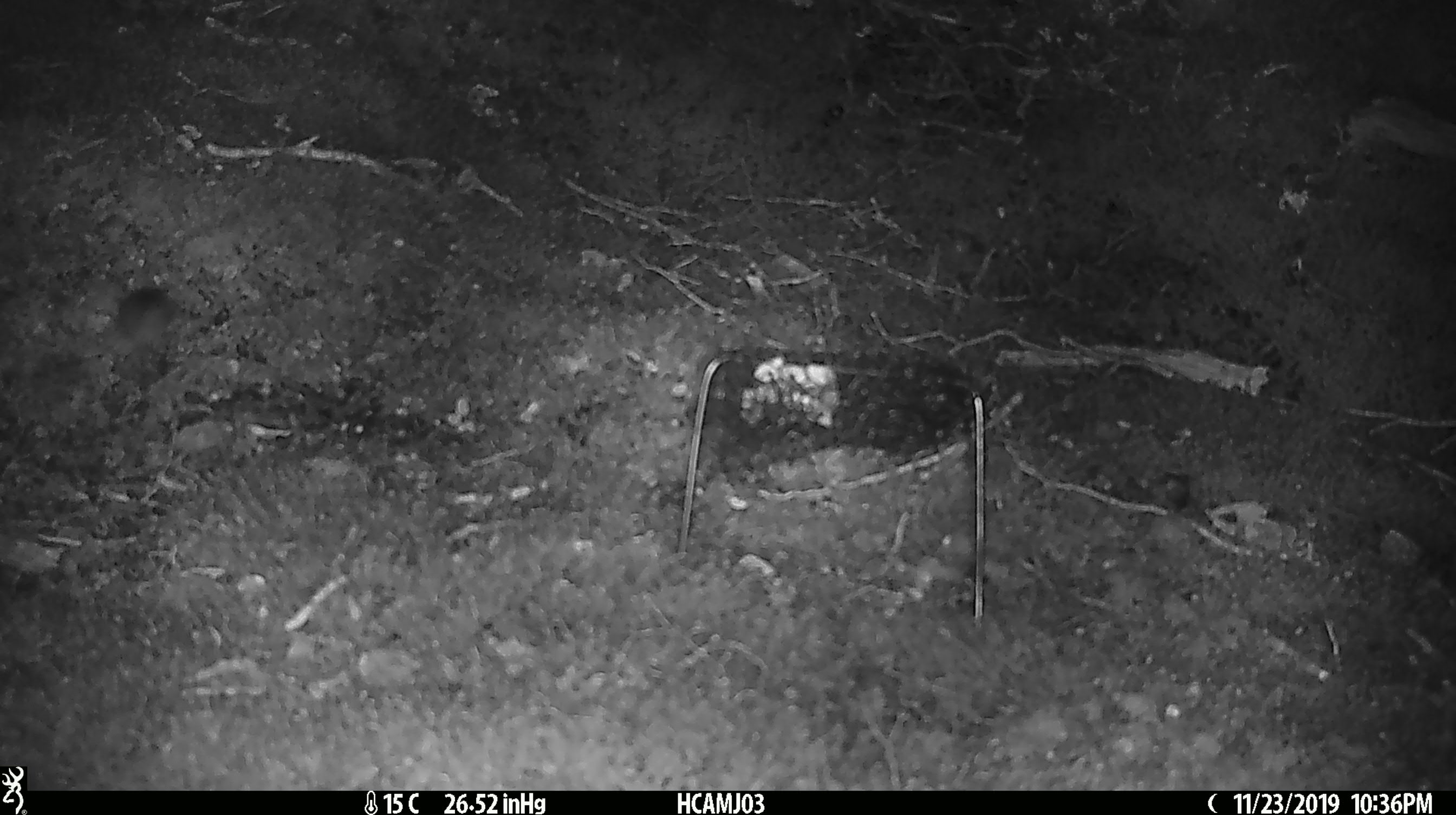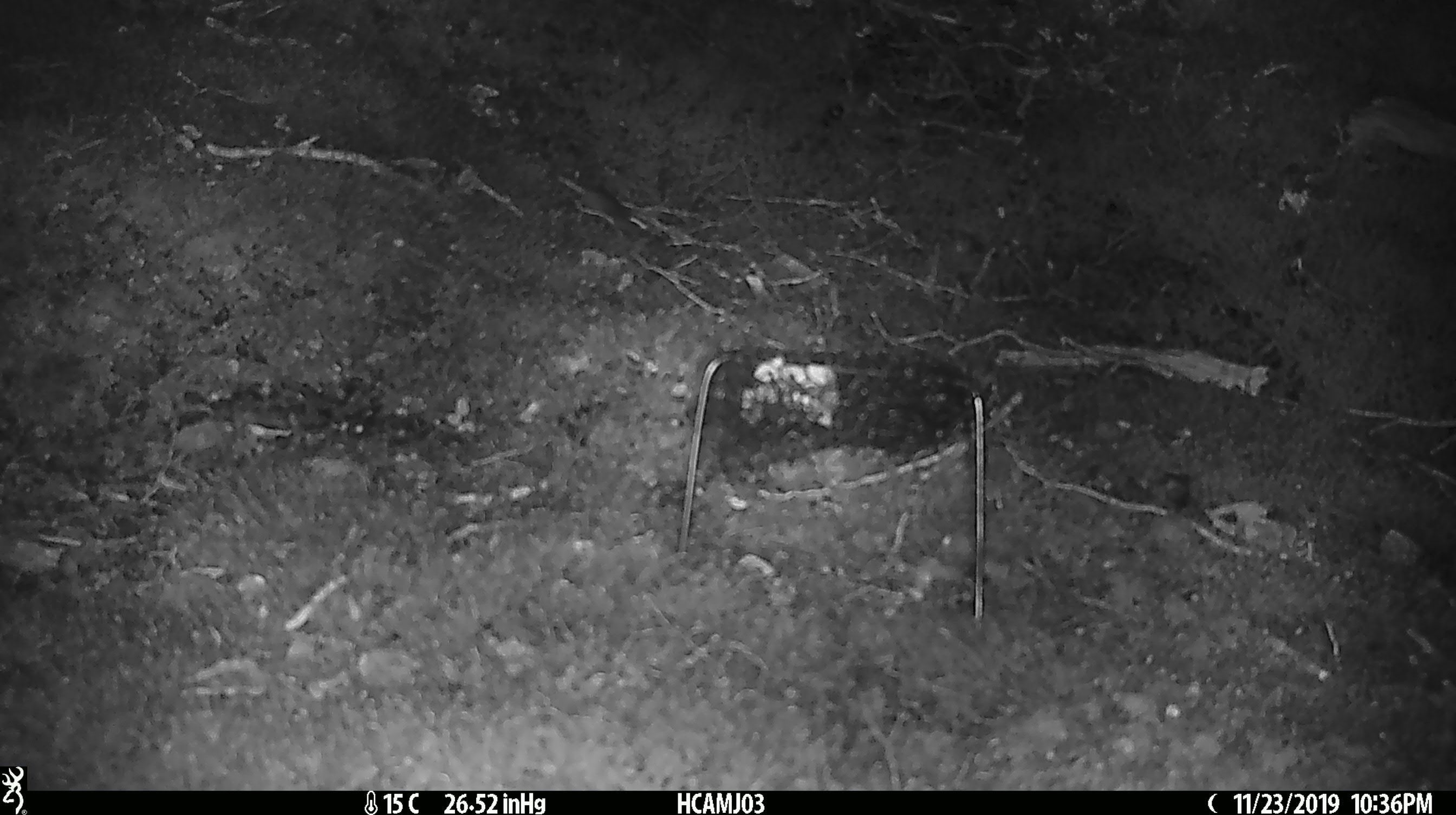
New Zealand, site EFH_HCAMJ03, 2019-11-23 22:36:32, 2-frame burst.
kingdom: Animalia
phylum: Chordata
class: Mammalia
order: Rodentia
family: Muridae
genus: Mus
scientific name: Mus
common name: mouse